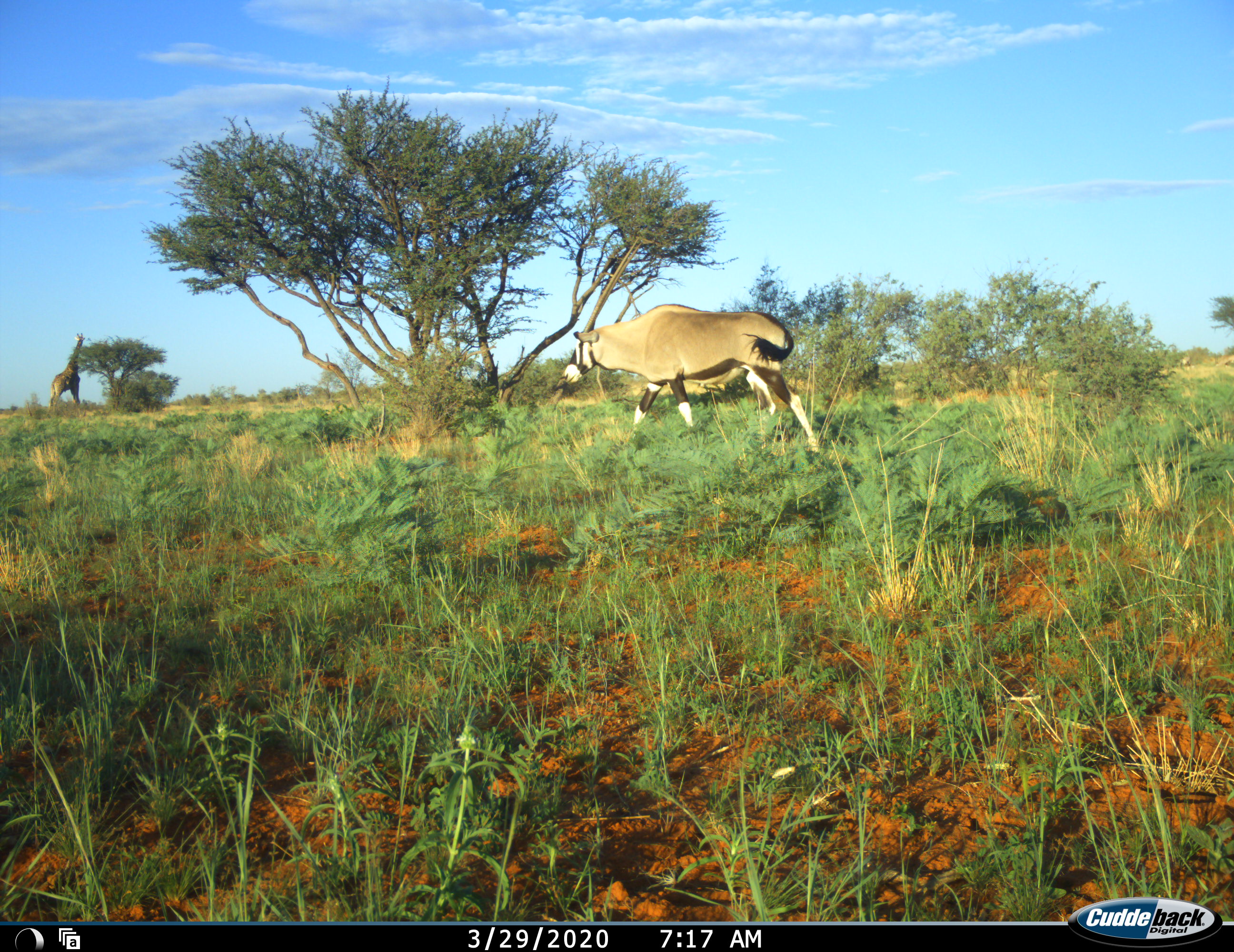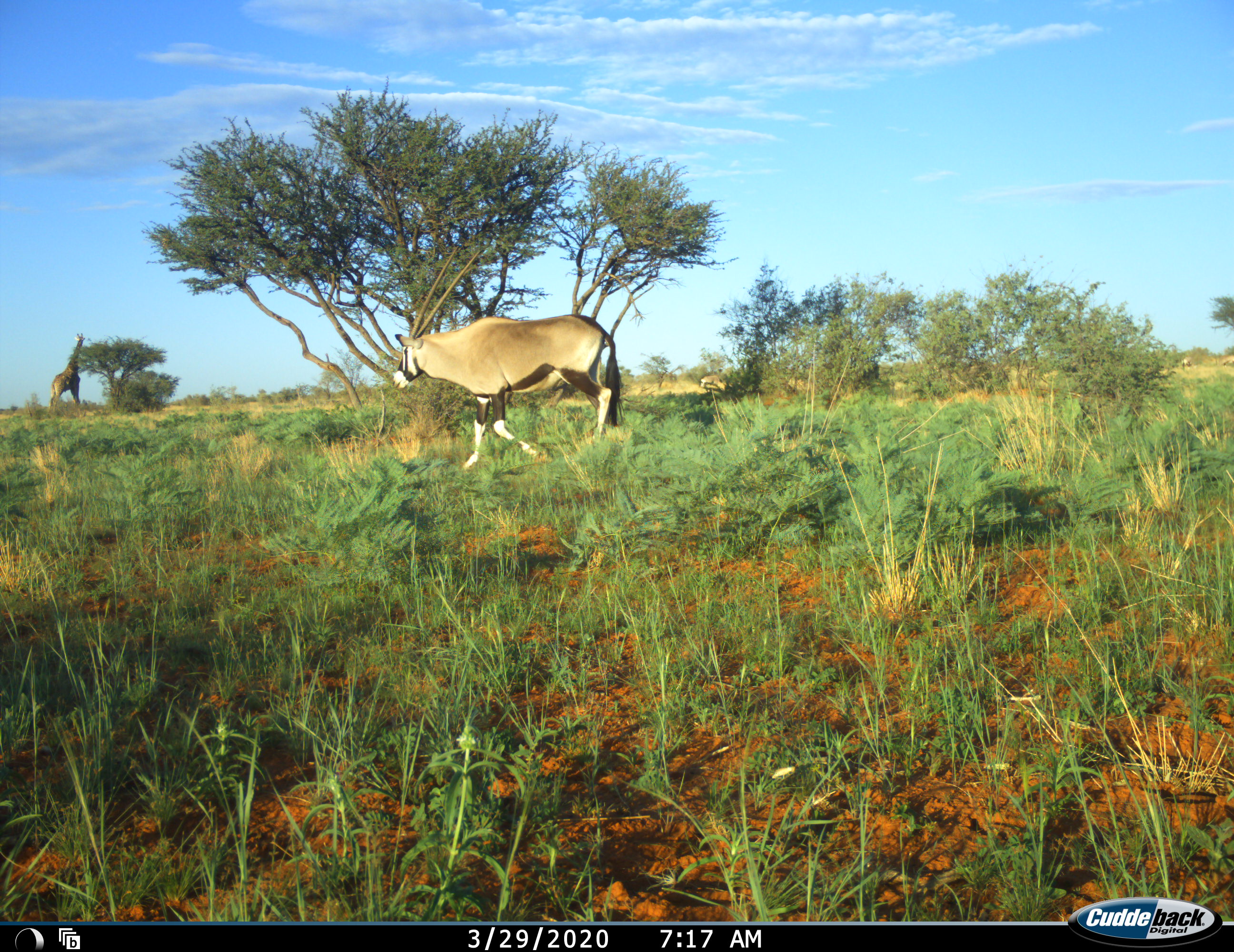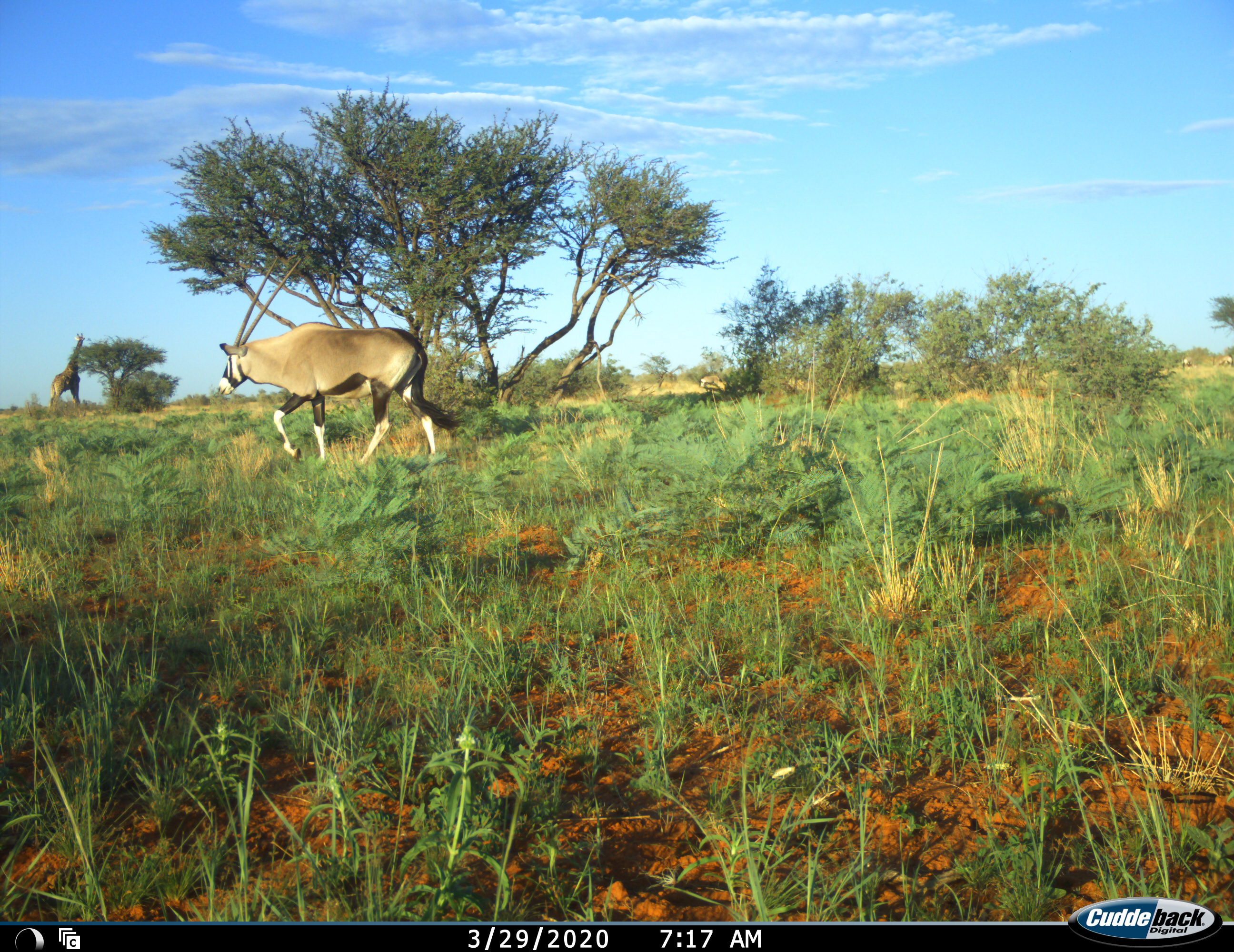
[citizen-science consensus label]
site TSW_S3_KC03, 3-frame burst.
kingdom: Animalia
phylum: Chordata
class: Mammalia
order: Artiodactyla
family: Bovidae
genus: Oryx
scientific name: Oryx gazella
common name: gemsbok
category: oryx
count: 1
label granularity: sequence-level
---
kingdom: Animalia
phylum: Chordata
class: Mammalia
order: Artiodactyla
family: Giraffidae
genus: Giraffa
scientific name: Giraffa camelopardalis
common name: giraffe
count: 1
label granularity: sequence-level